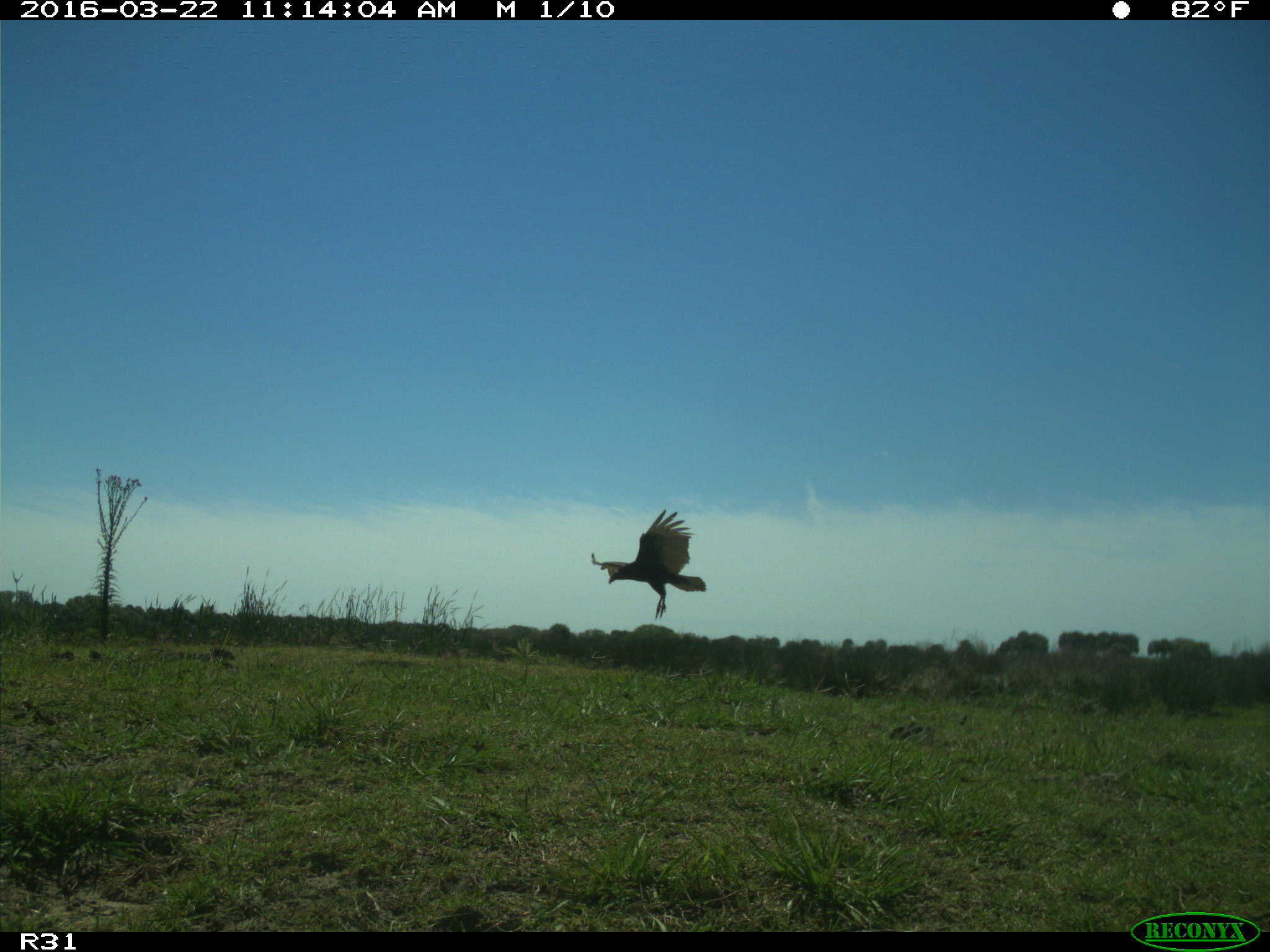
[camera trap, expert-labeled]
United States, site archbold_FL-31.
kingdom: Animalia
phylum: Chordata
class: Aves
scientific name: Aves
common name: birds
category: unidentified bird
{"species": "unidentified bird (birds) (Aves)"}